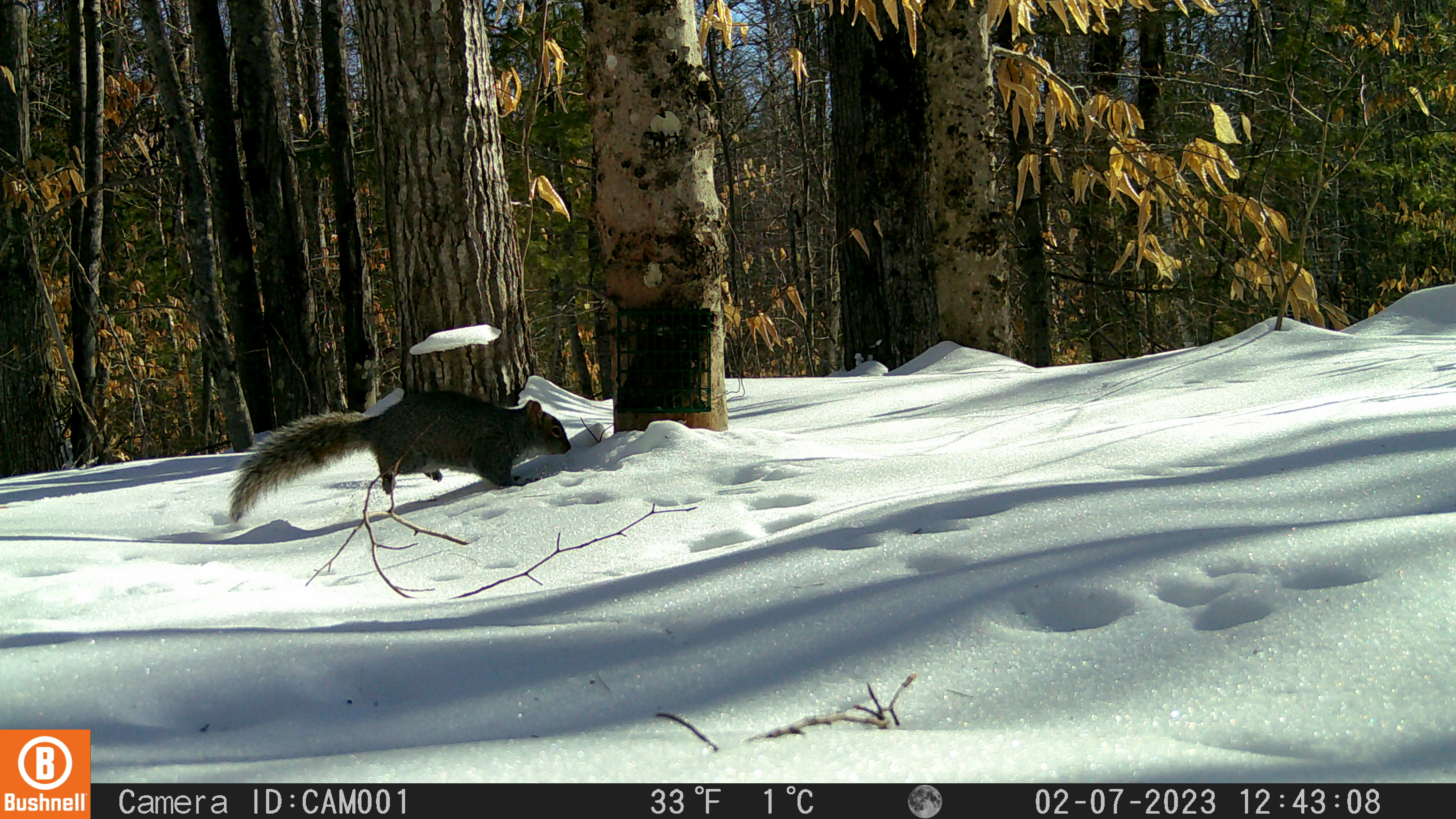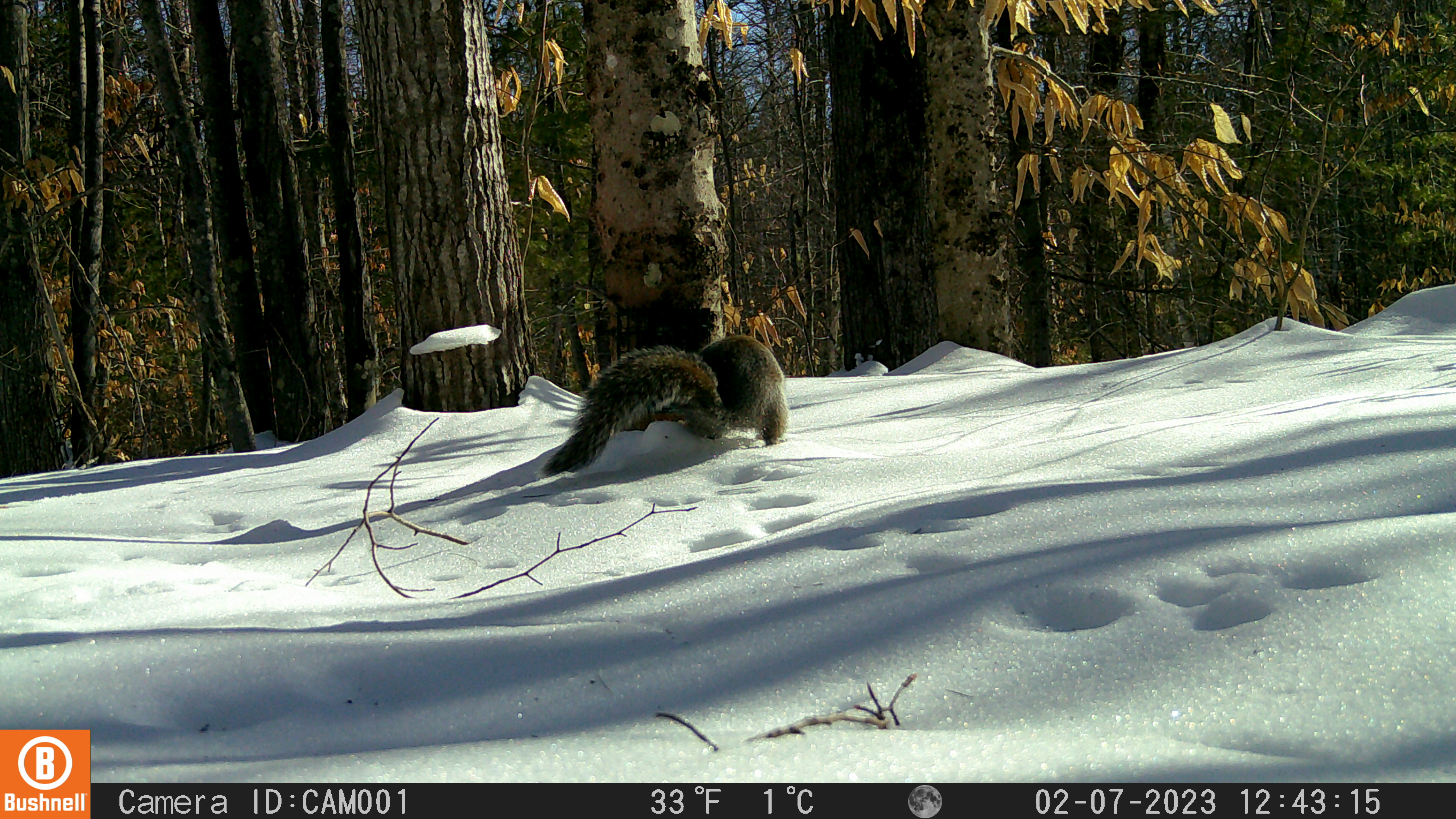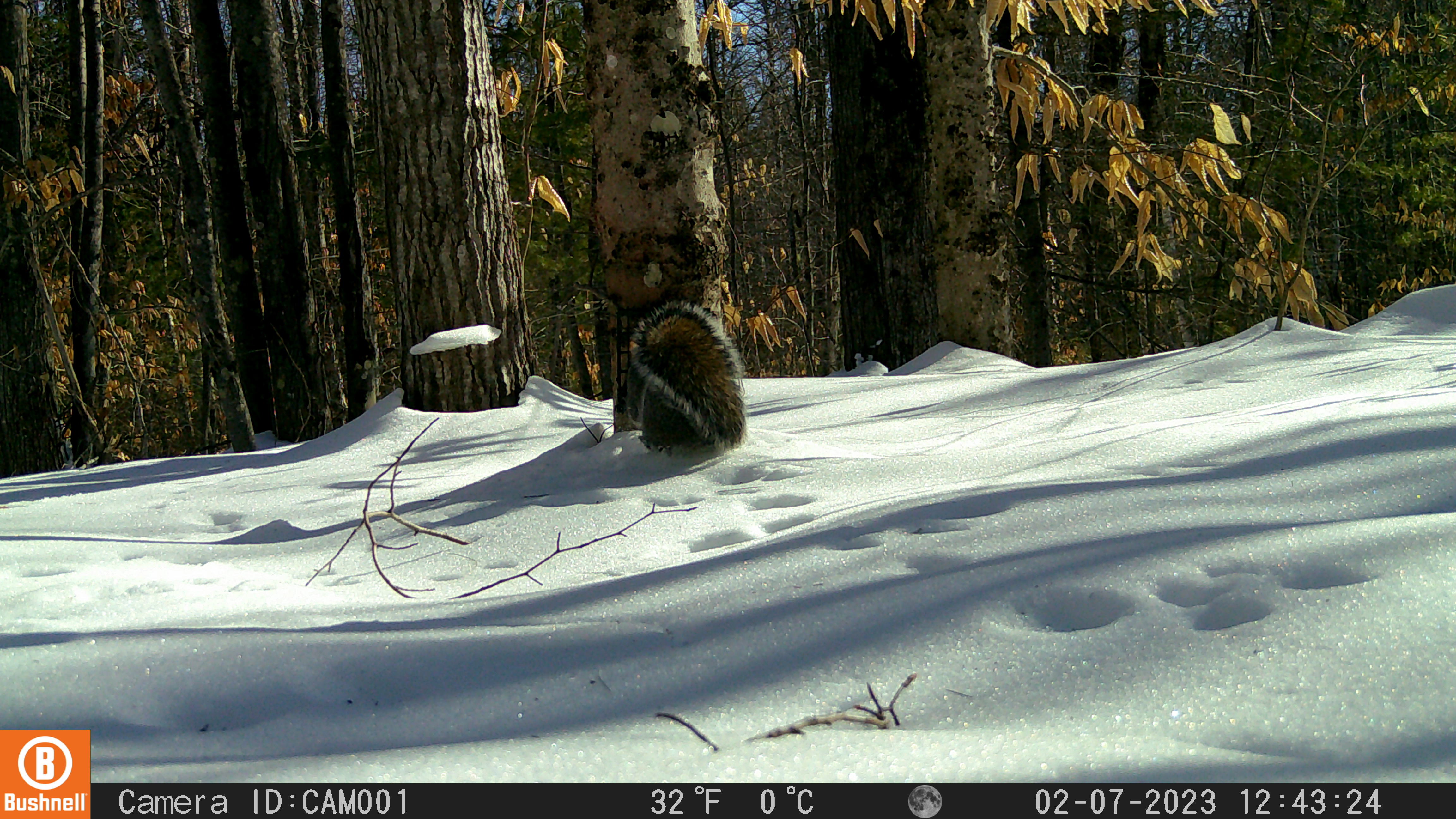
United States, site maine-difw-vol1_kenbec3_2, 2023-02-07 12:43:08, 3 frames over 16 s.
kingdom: Animalia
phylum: Chordata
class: Mammalia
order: Rodentia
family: Sciuridae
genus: Sciurus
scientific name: Sciurus carolinensis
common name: gray squirrel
Gray squirrel (Sciurus carolinensis).